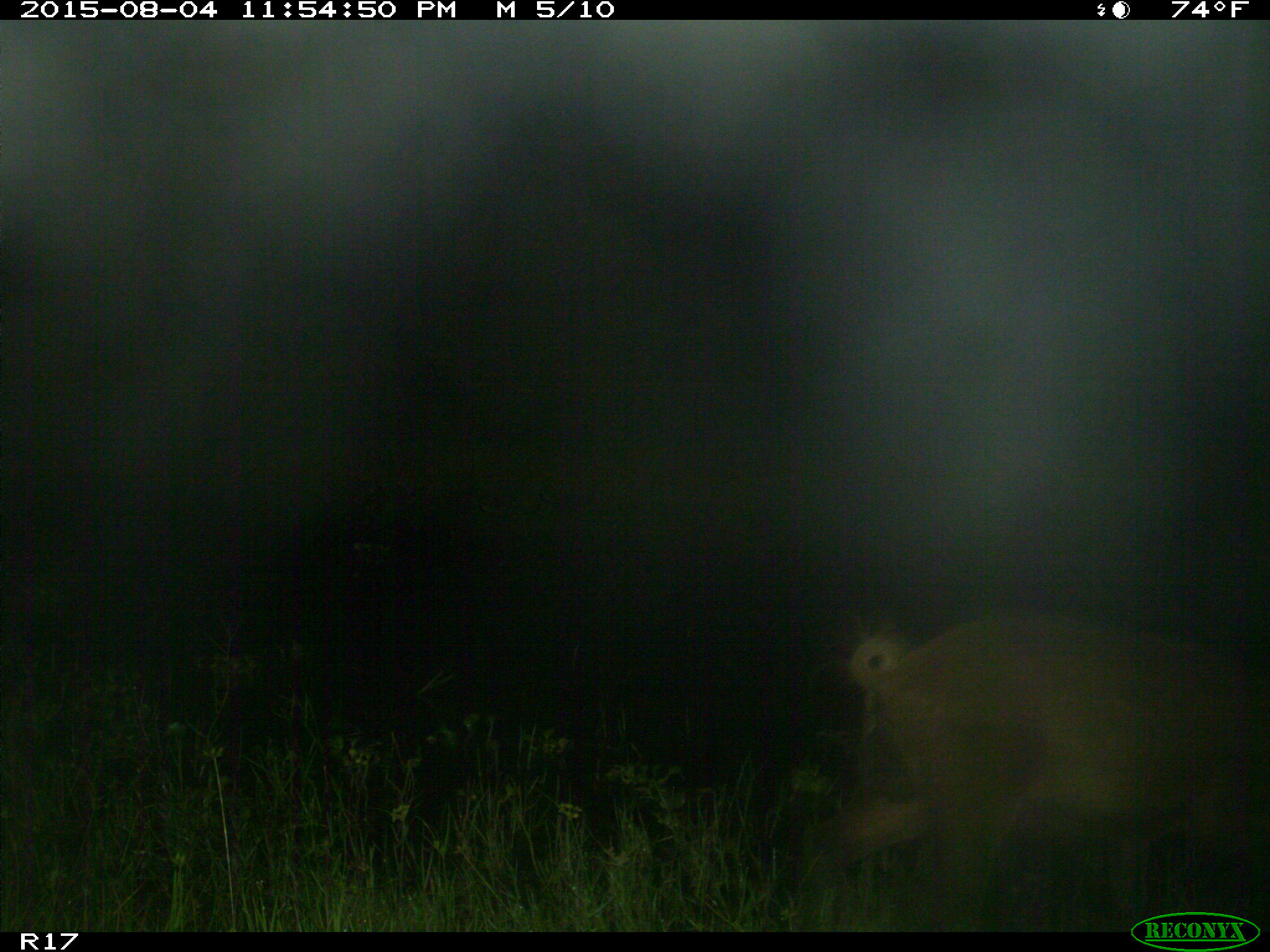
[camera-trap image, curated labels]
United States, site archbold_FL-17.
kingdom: Animalia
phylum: Chordata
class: Mammalia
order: Artiodactyla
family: Suidae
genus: Sus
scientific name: Sus scrofa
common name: wild boar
Sus scrofa (wild boar).